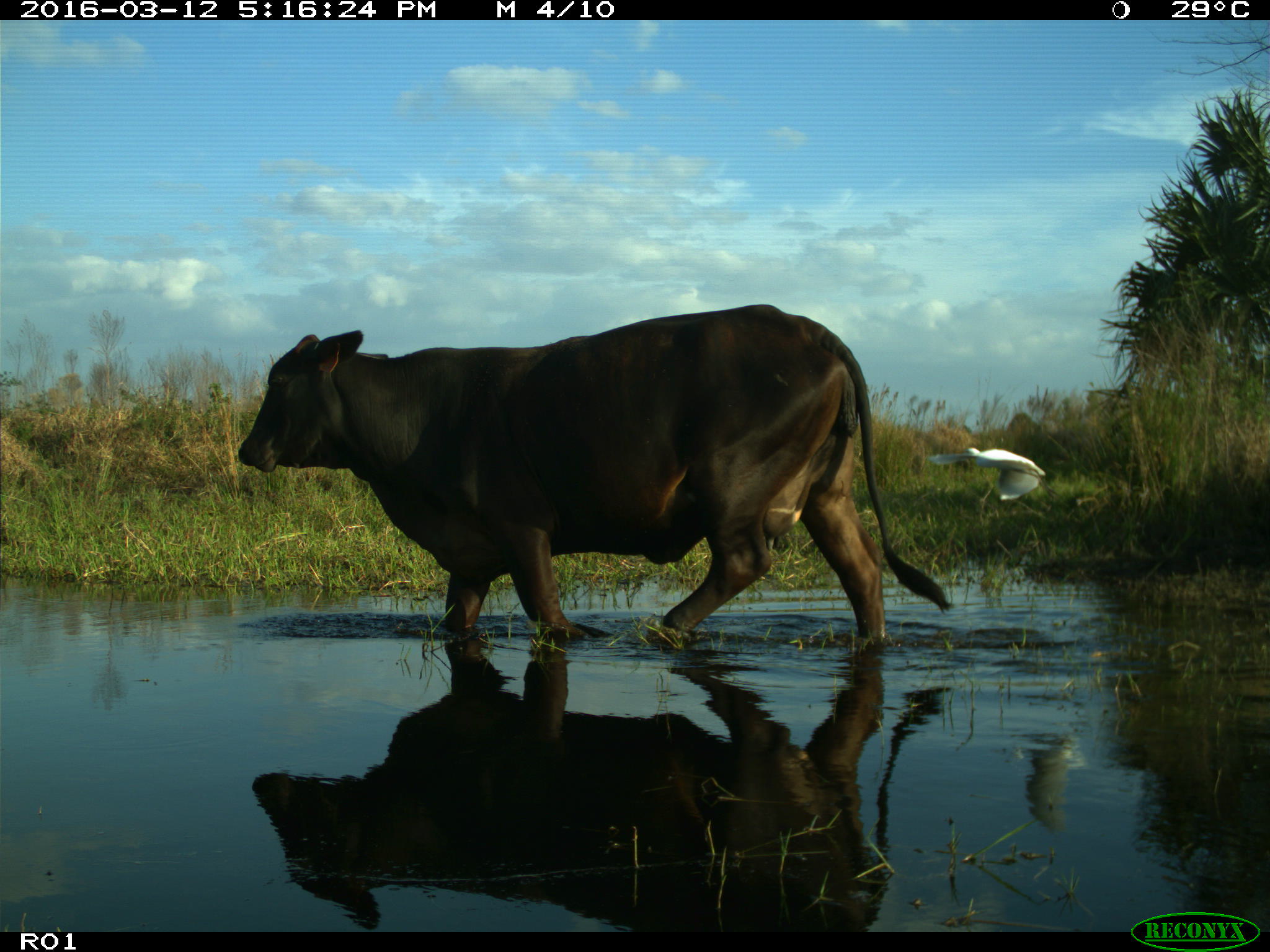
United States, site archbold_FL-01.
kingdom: Animalia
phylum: Chordata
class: Mammalia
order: Artiodactyla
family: Bovidae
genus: Bos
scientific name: Bos taurus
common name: domestic cow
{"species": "Bos taurus (domestic cow)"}